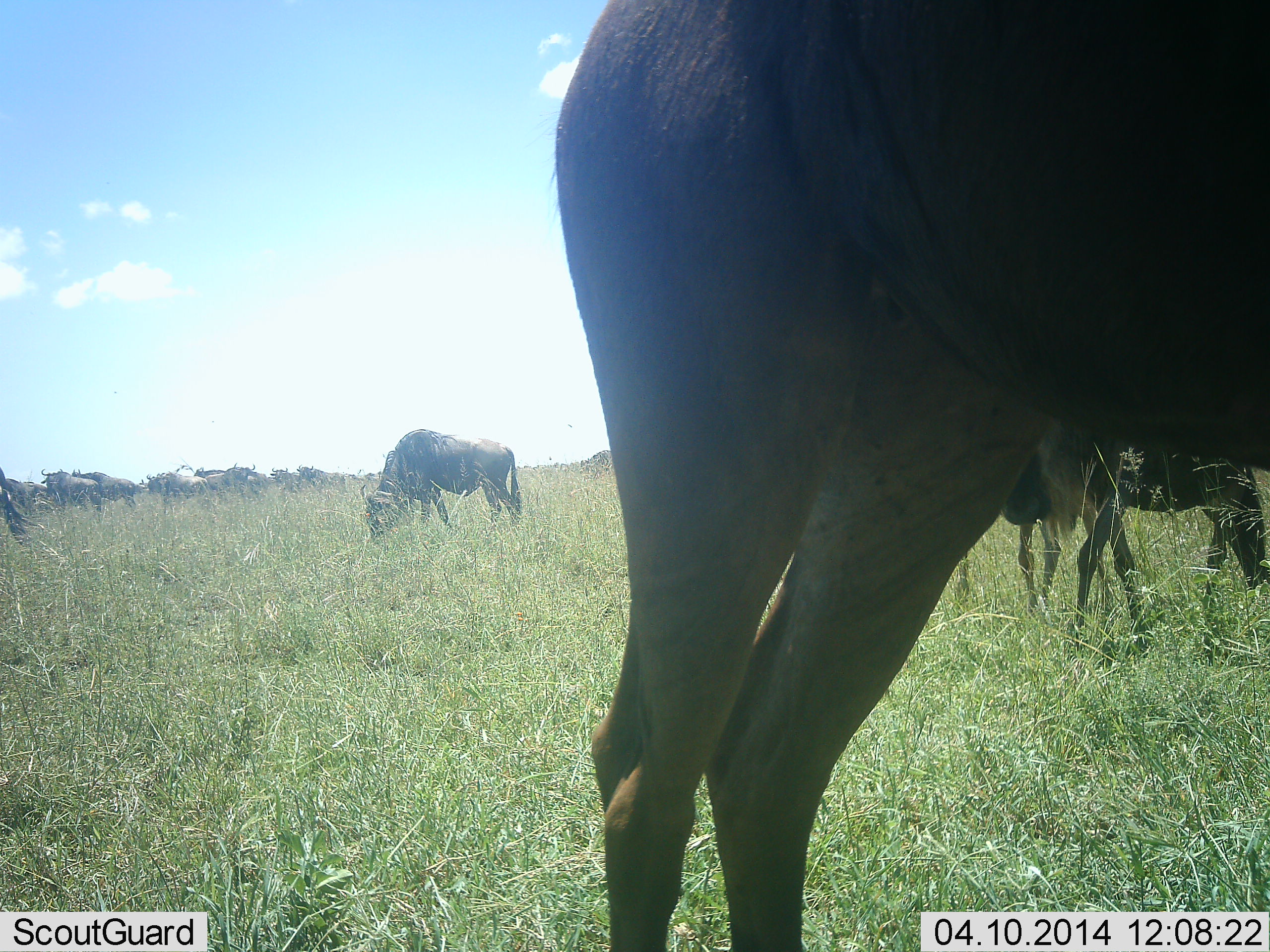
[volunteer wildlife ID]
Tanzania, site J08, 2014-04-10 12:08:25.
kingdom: Animalia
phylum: Chordata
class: Mammalia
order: Artiodactyla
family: Bovidae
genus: Connochaetes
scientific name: Connochaetes taurinus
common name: blue wildebeest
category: wildebeest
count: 11-50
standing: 80%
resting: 0%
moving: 20%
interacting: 10%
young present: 0%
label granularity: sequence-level